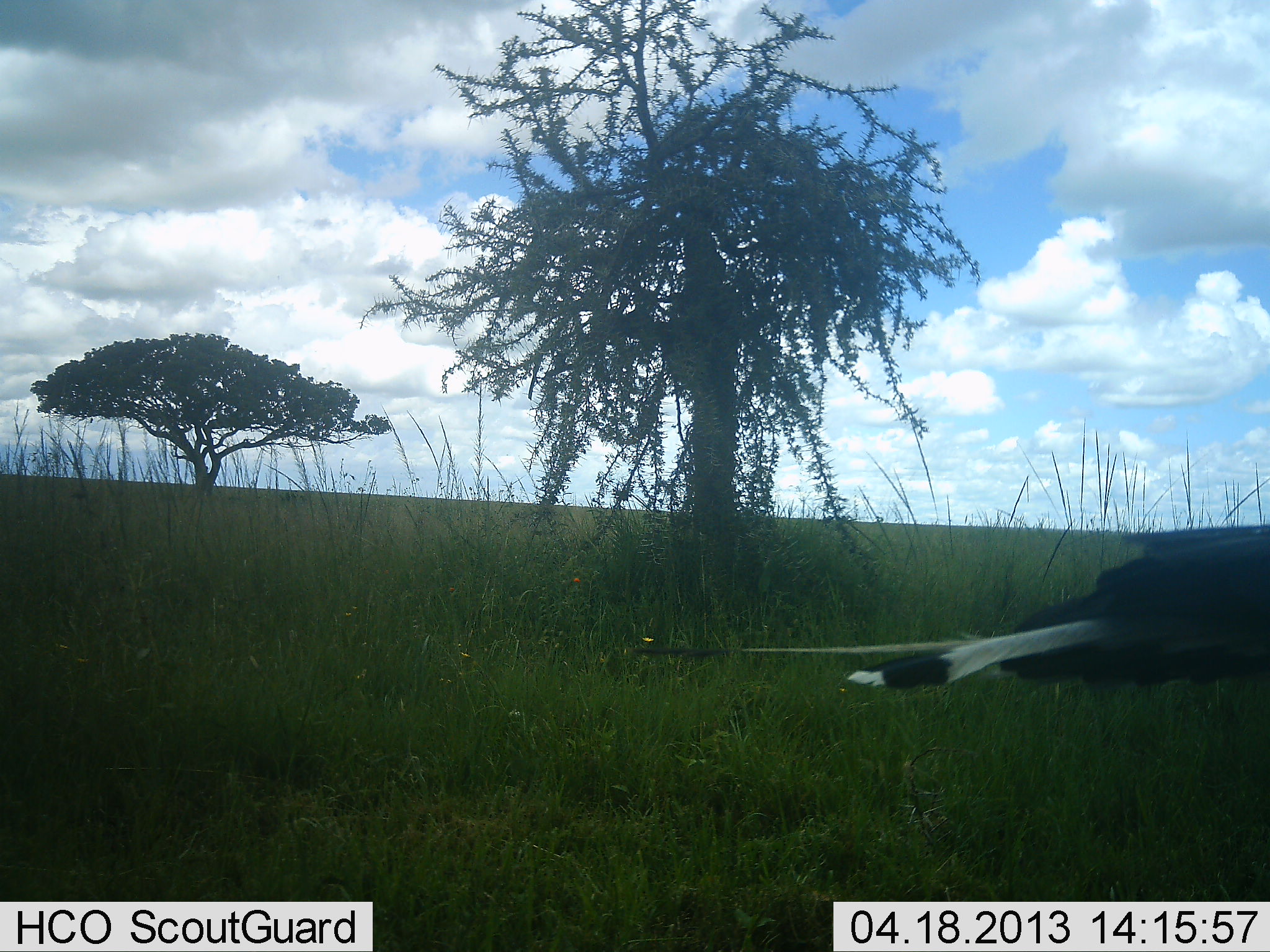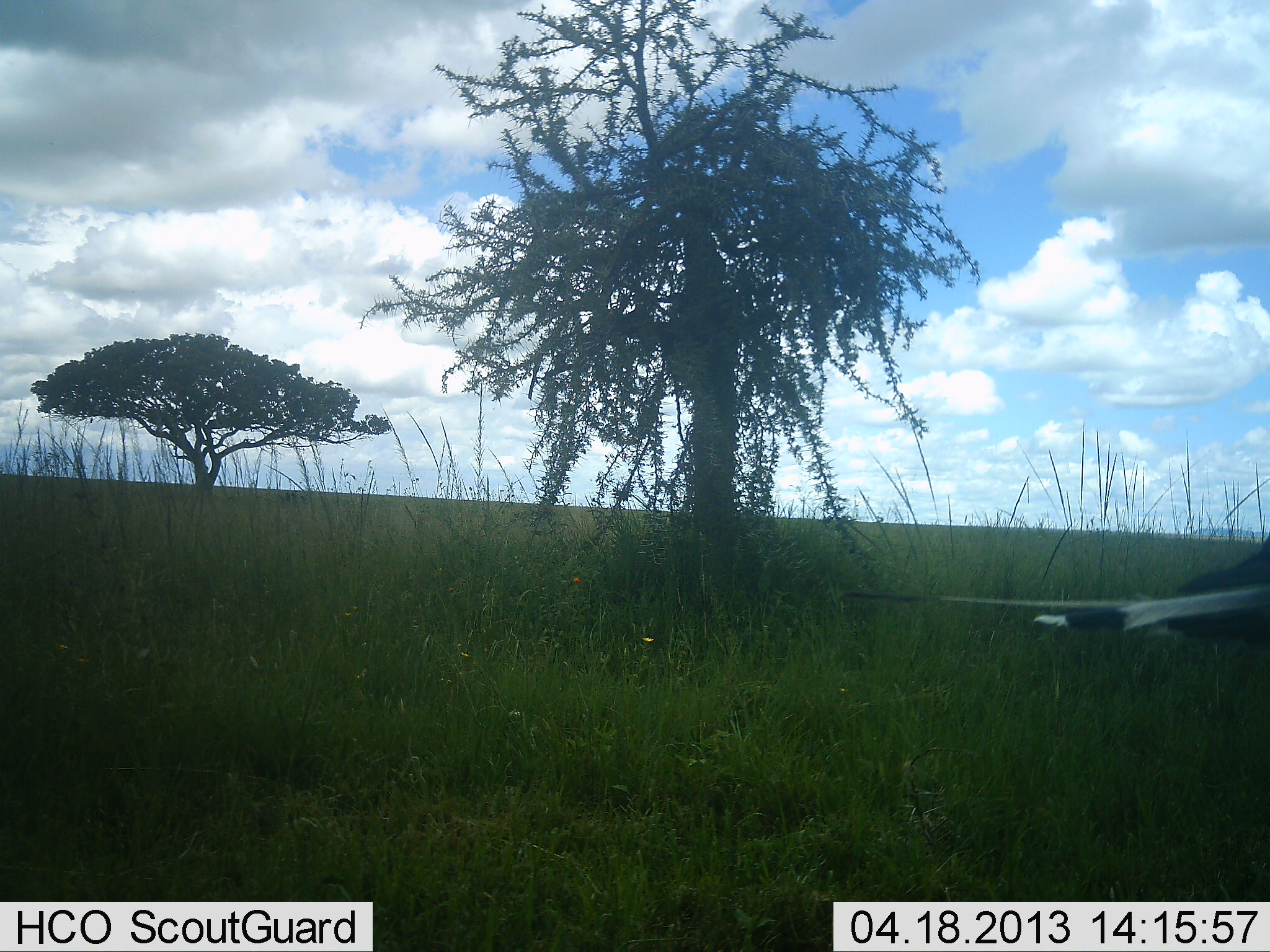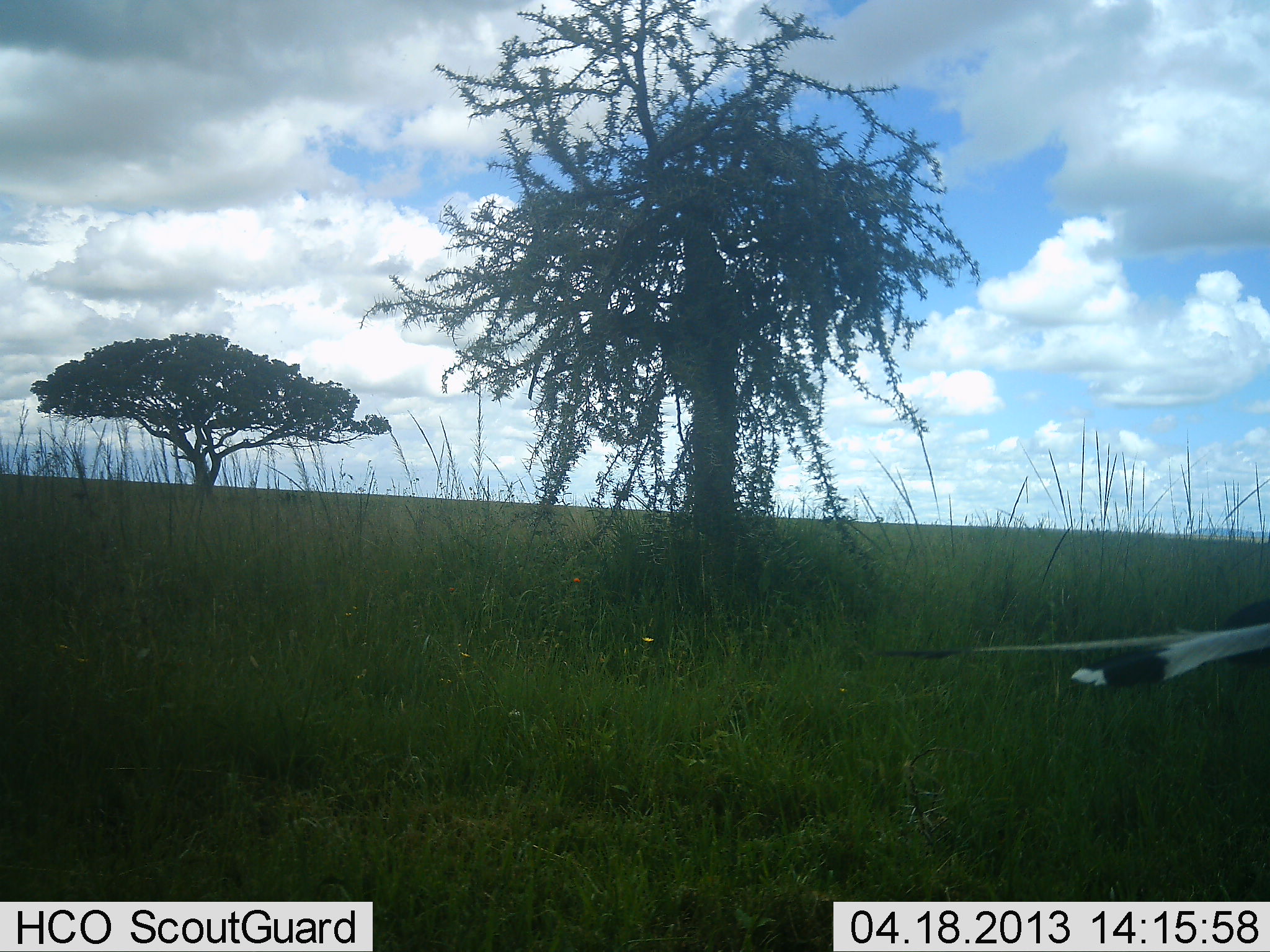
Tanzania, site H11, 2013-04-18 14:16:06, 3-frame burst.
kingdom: Animalia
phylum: Chordata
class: Aves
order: Accipitriformes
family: Sagittariidae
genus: Sagittarius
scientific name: Sagittarius serpentarius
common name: secretary bird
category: secretarybird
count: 1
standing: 23%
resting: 0%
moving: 77%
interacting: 0%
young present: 0%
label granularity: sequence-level